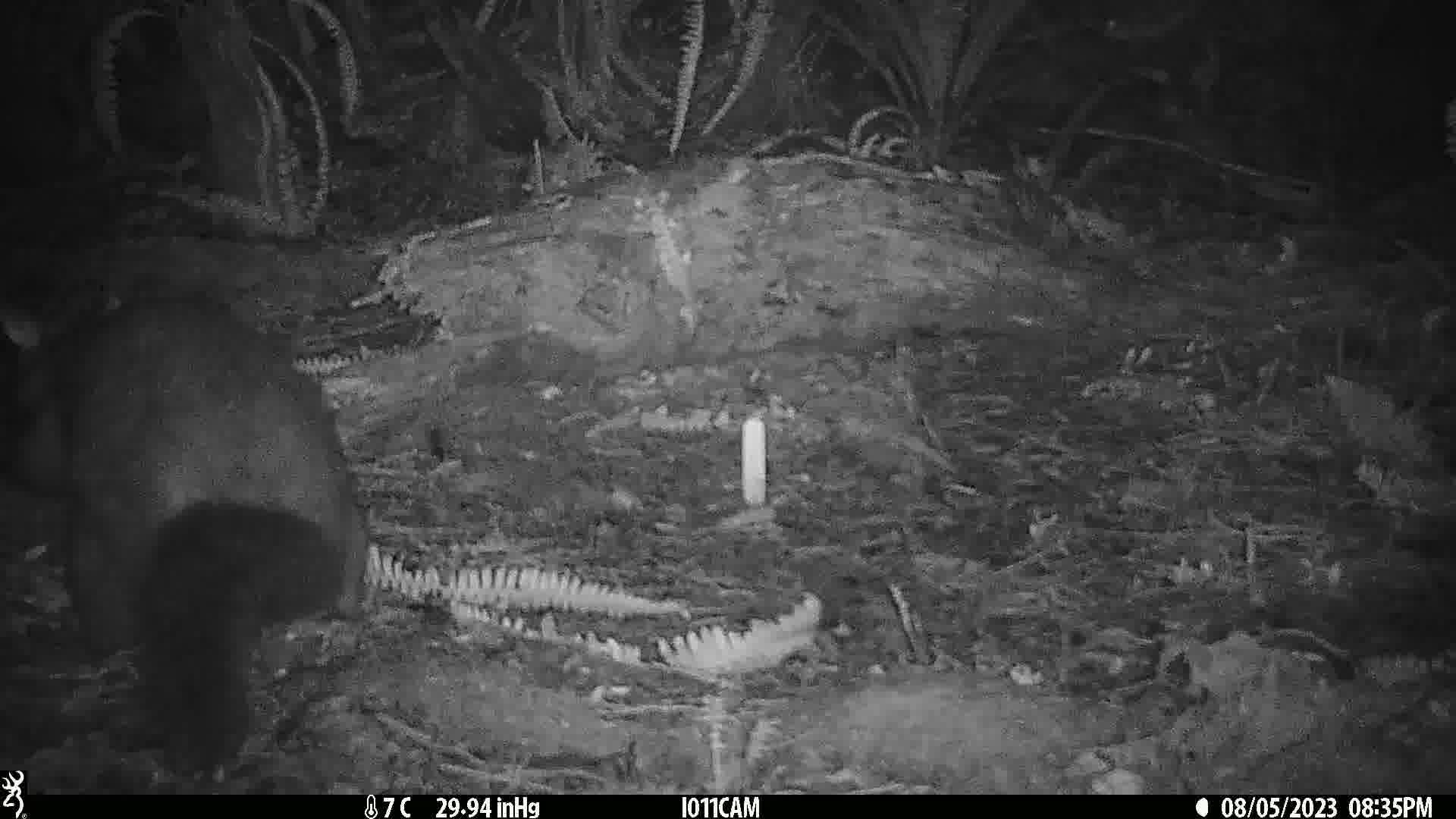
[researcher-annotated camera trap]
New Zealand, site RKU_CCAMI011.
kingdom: Animalia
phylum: Chordata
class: Mammalia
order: Diprotodontia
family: Phalangeridae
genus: Trichosurus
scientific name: Trichosurus vulpecula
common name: common brushtail possum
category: possum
Possum (common brushtail possum) (Trichosurus vulpecula).